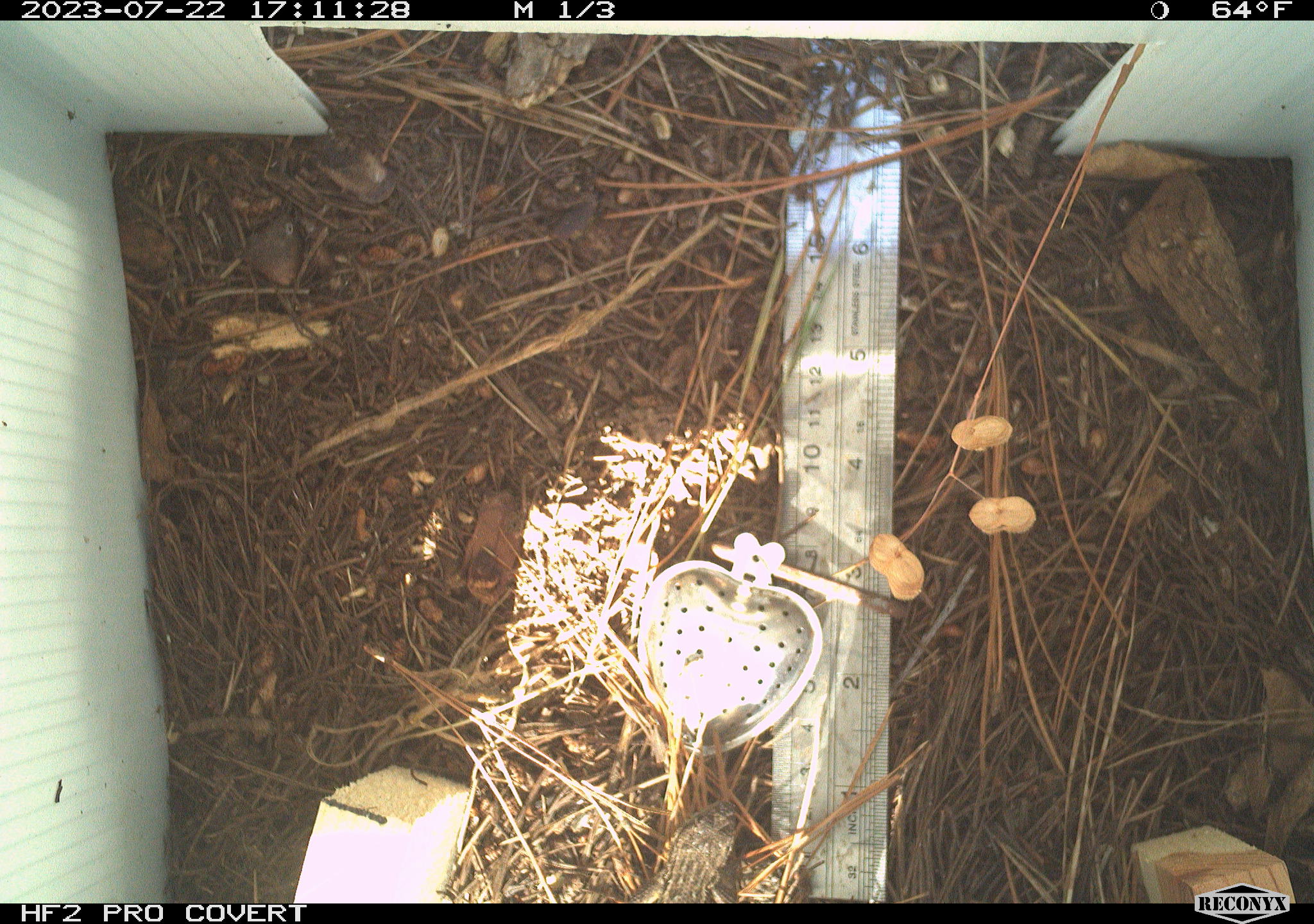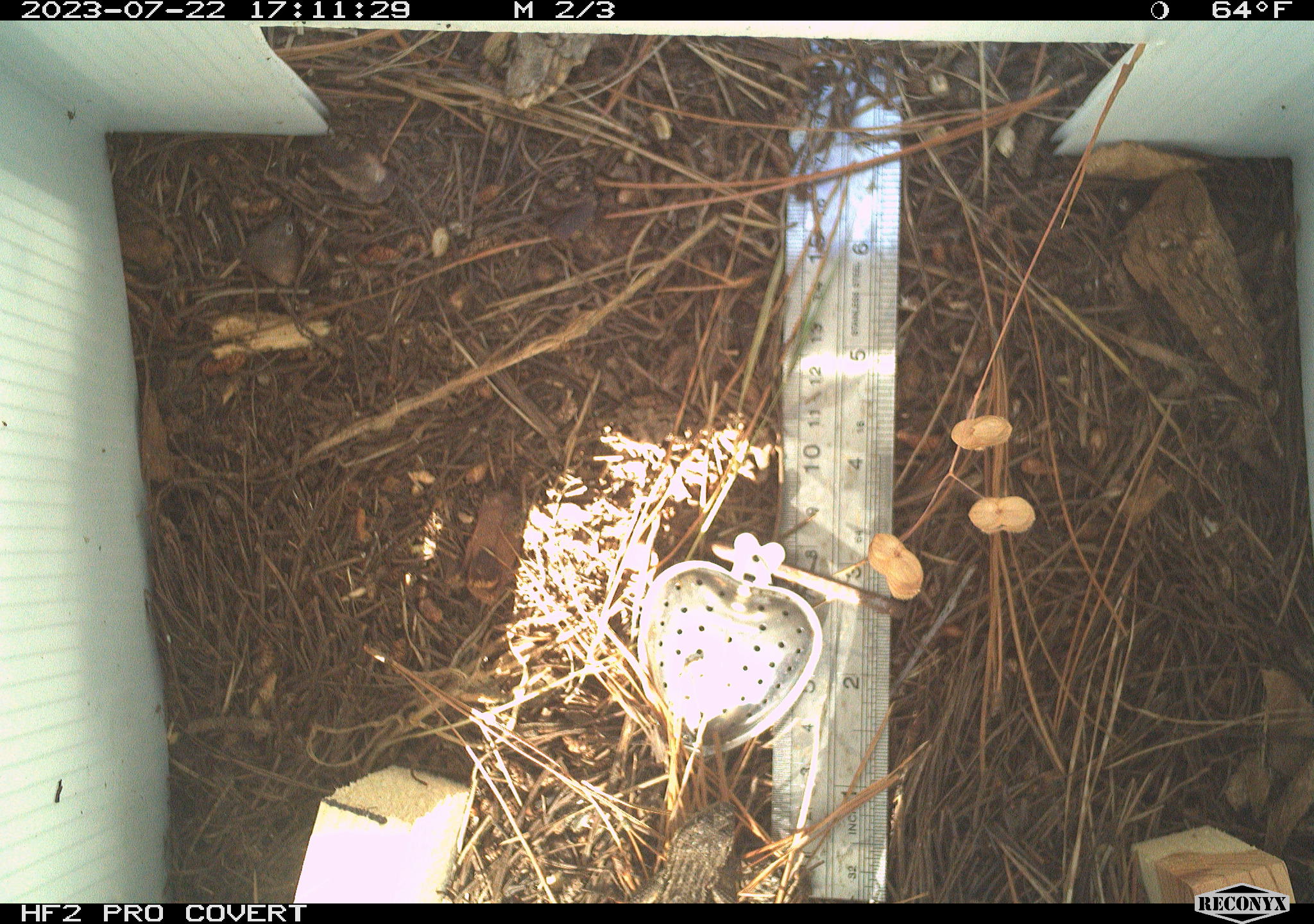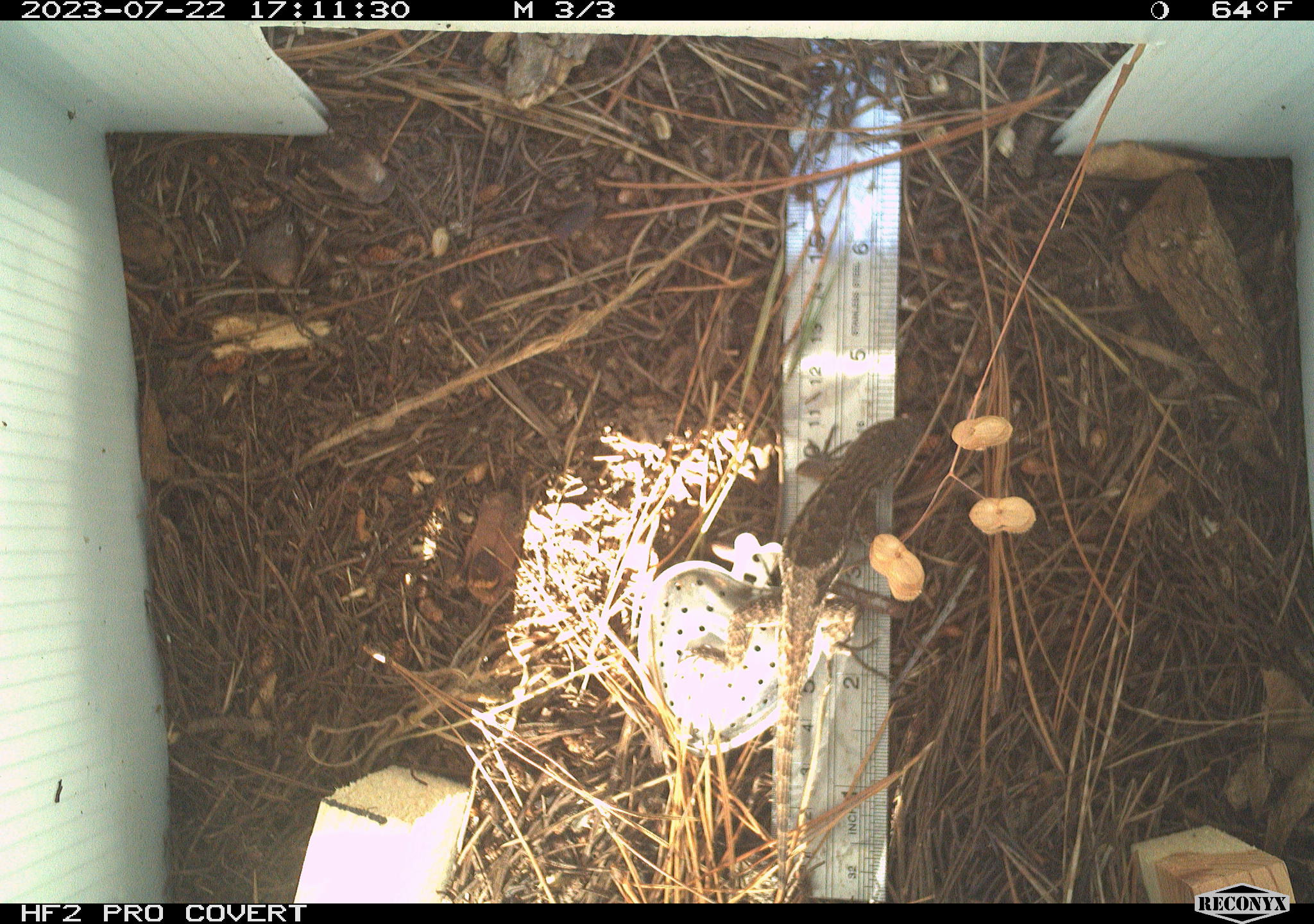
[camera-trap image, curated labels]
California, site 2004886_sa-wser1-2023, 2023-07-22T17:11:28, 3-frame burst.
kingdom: Animalia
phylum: Chordata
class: Reptilia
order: Squamata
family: Phrynosomatidae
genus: Sceloporus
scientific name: Sceloporus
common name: spiny lizards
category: sceloporus species